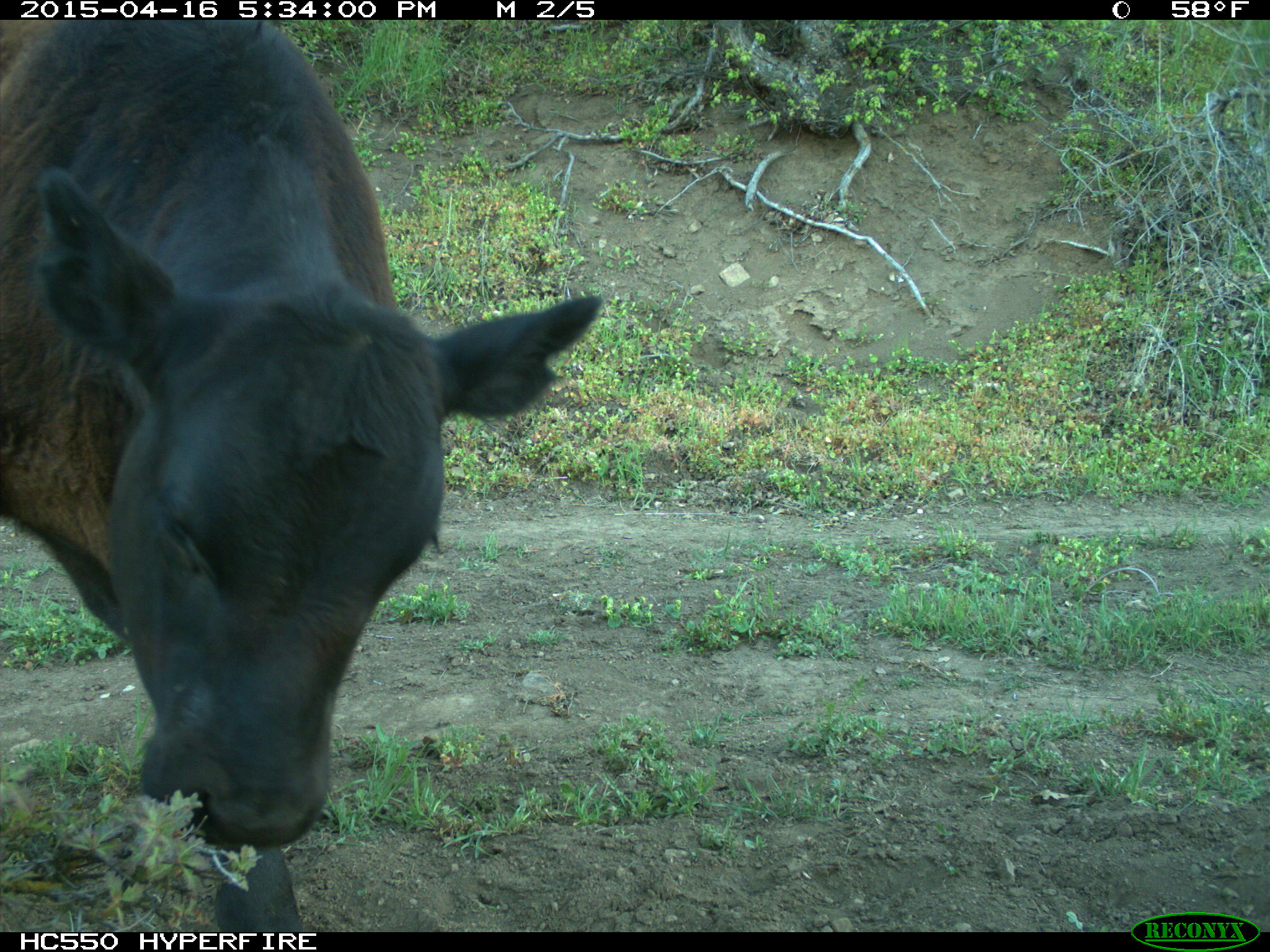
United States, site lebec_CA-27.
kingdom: Animalia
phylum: Chordata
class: Mammalia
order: Artiodactyla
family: Bovidae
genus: Bos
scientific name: Bos taurus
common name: domestic cow